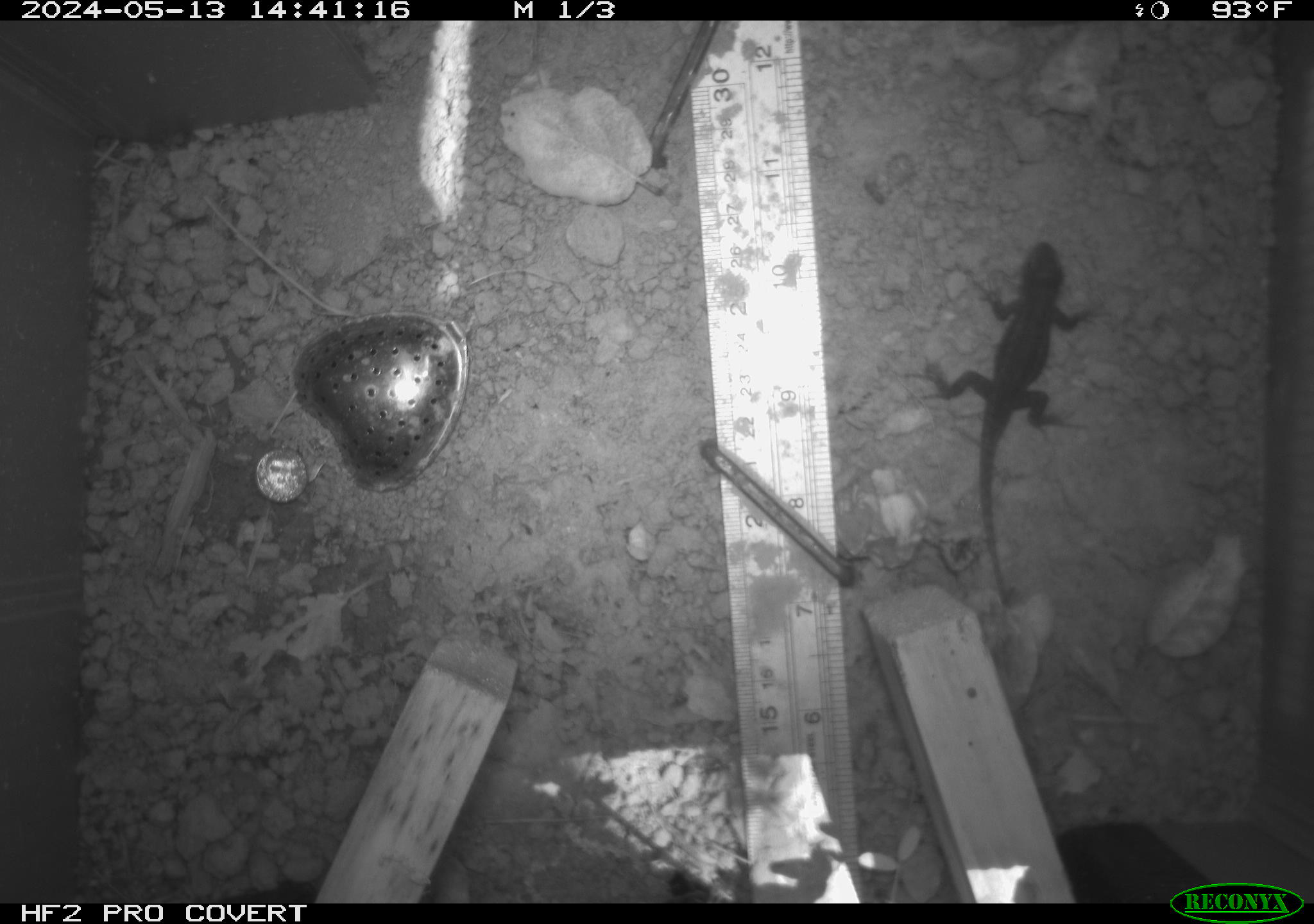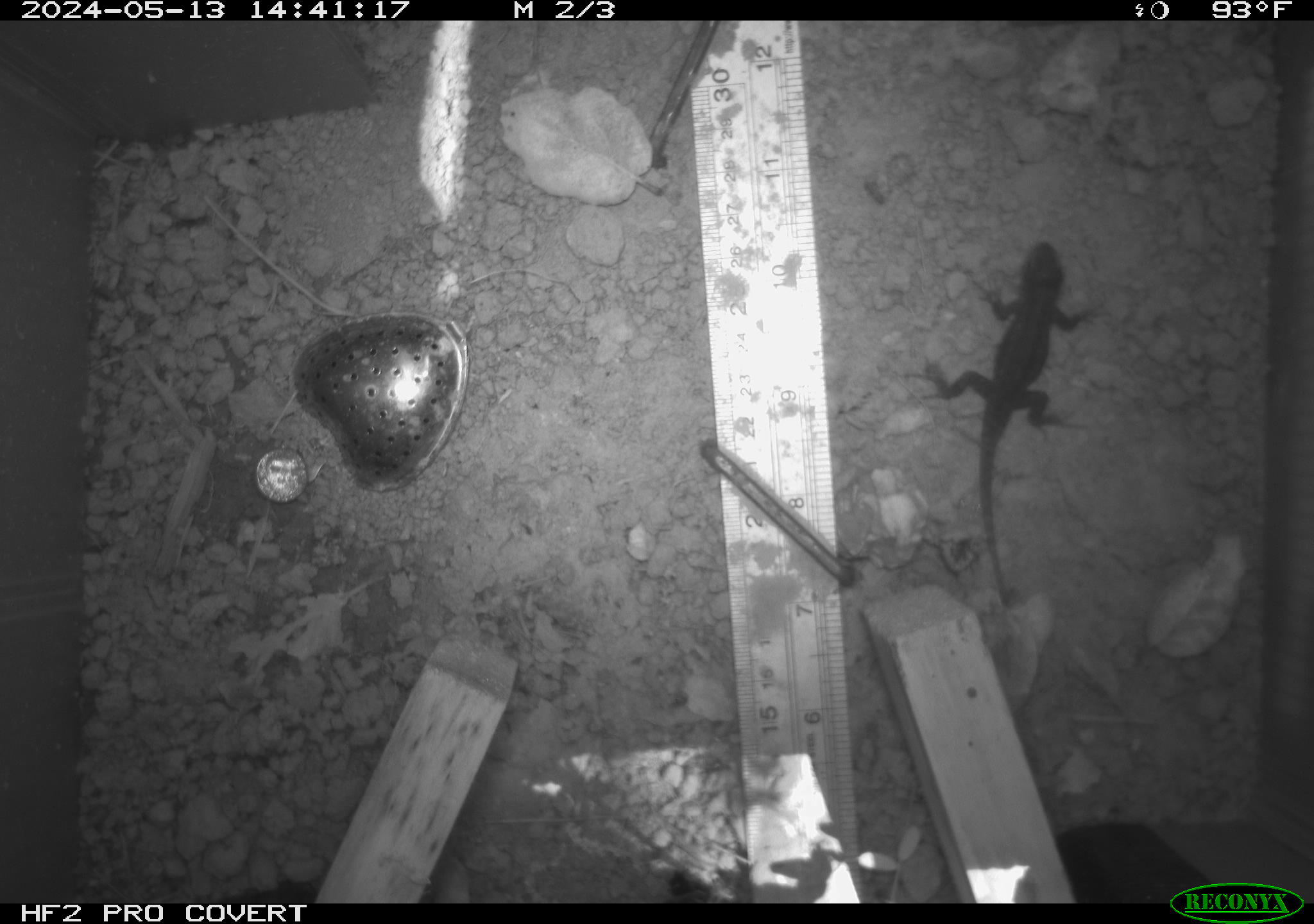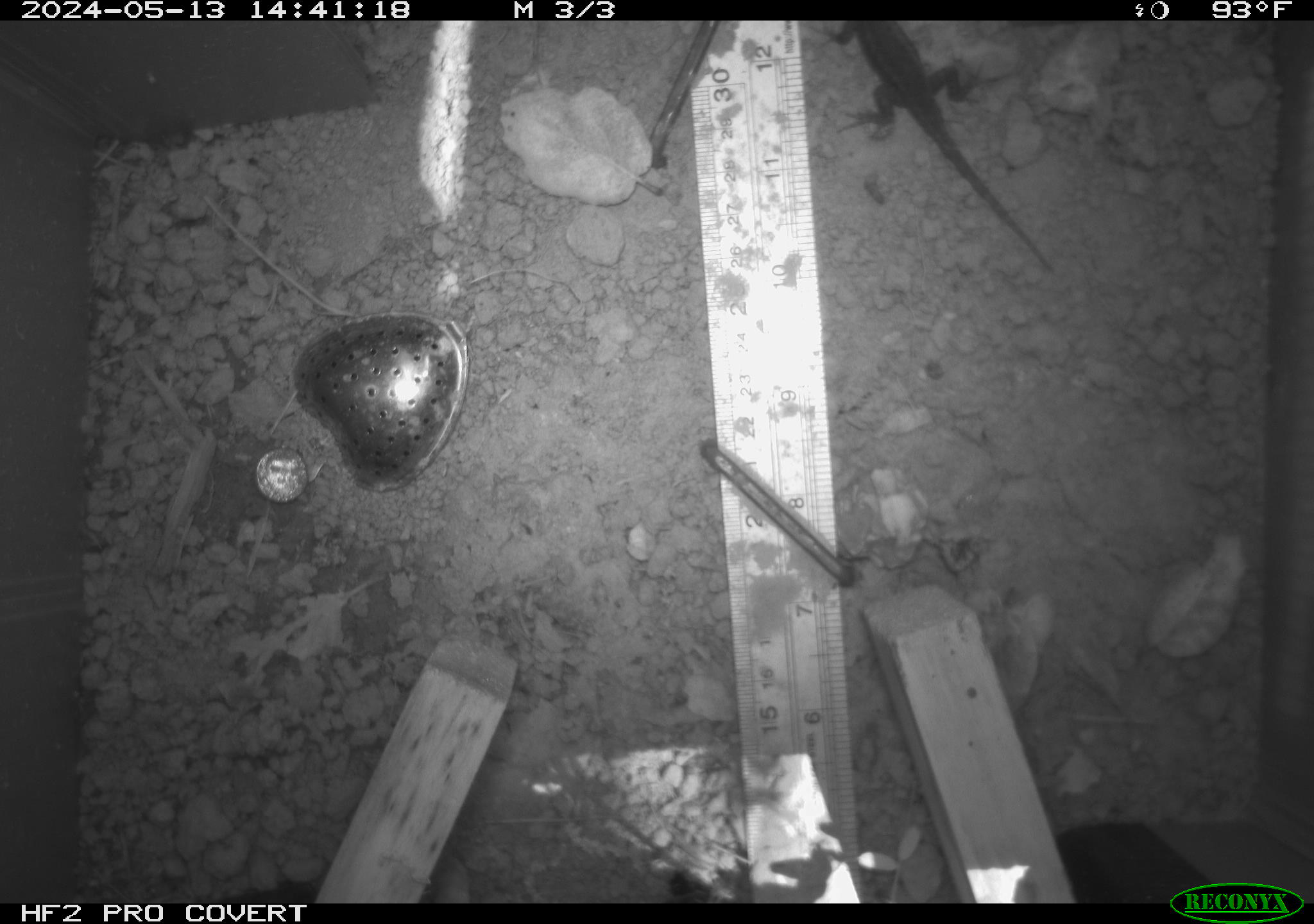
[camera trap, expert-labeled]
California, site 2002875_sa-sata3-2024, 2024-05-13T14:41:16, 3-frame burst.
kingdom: Animalia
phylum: Chordata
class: Reptilia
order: Squamata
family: Phrynosomatidae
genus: Sceloporus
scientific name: Sceloporus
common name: spiny lizards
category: sceloporus species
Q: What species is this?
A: Sceloporus species (spiny lizards) (Sceloporus).